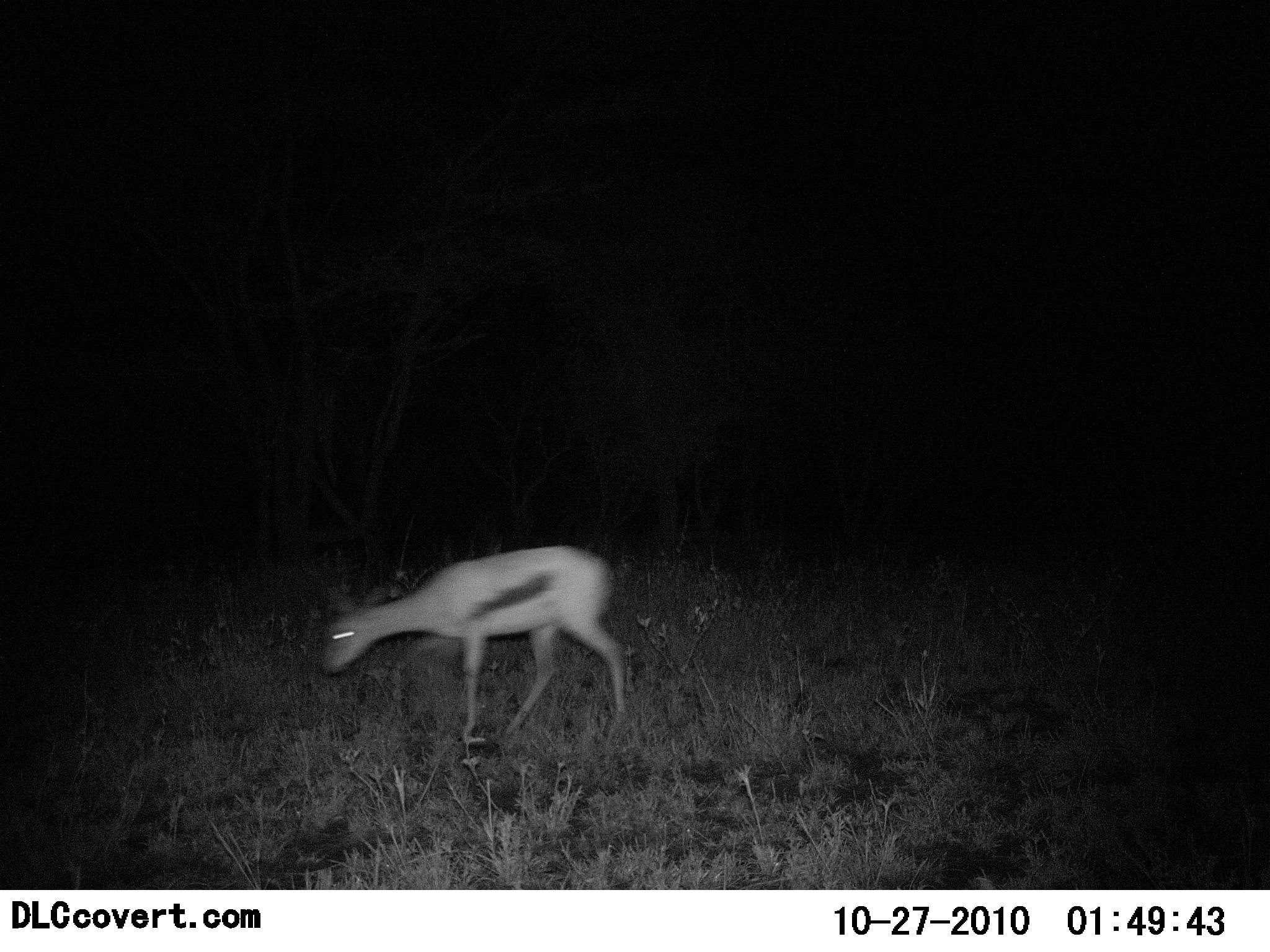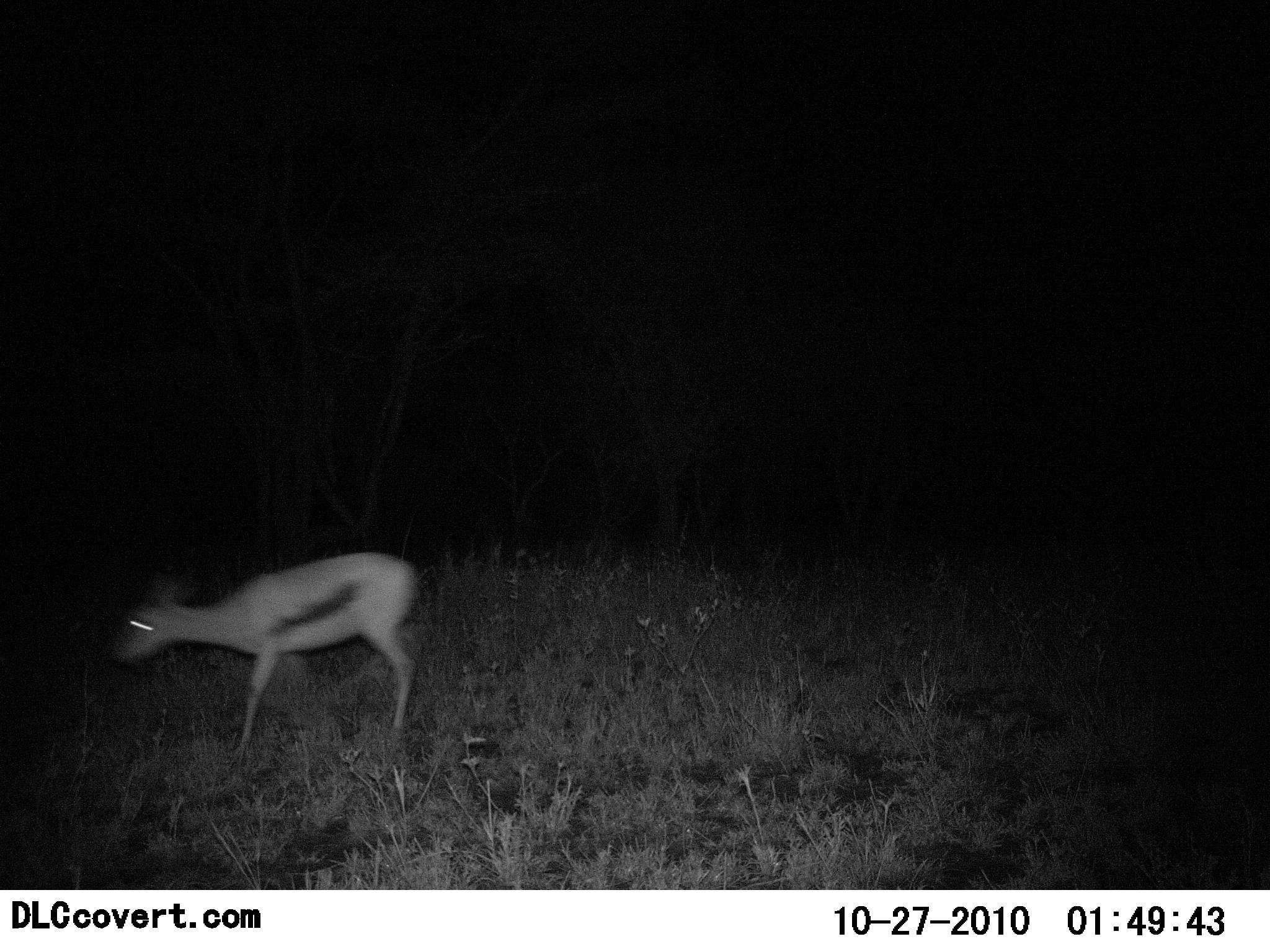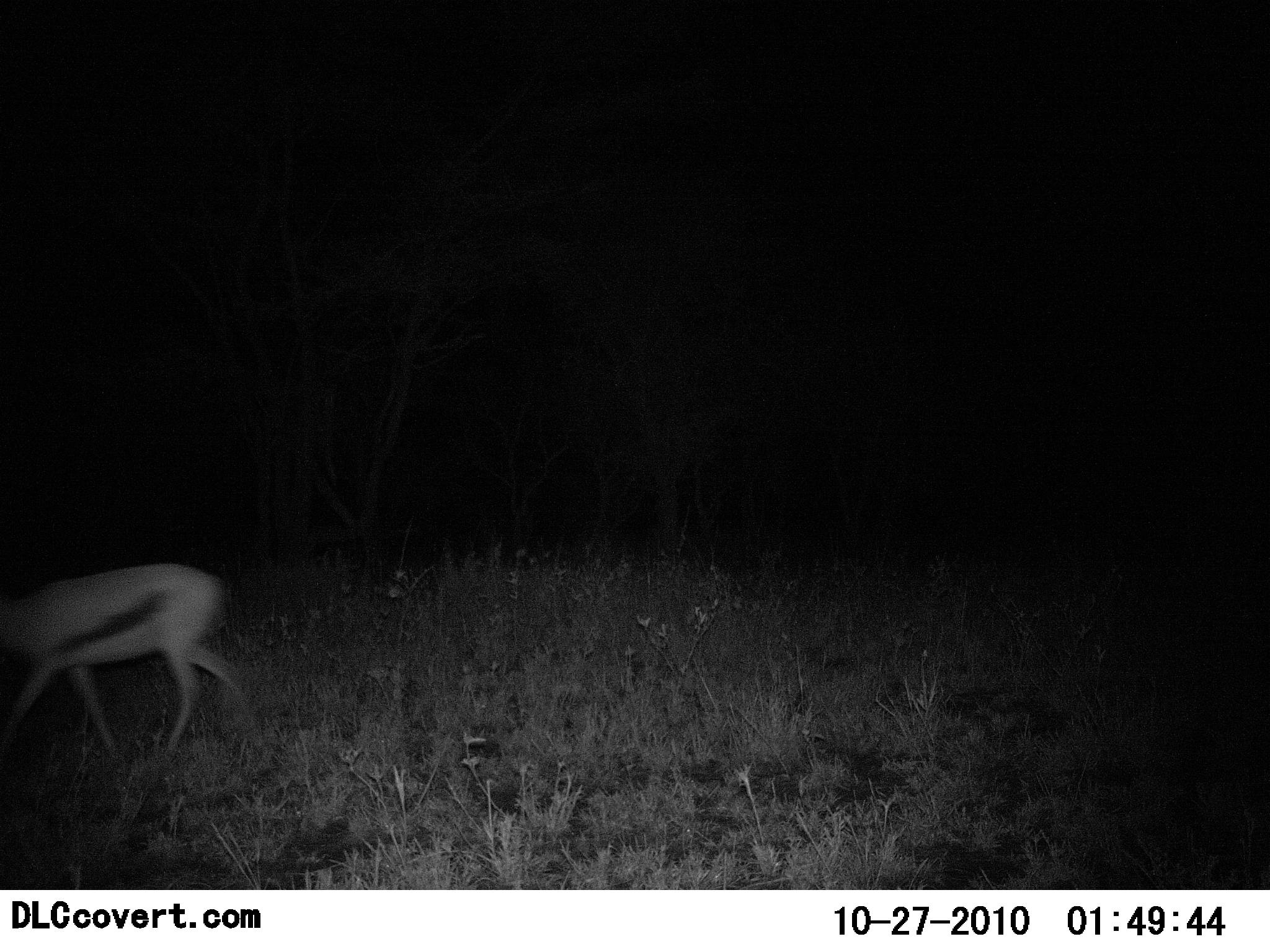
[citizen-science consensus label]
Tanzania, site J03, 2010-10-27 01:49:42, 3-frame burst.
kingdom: Animalia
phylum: Chordata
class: Mammalia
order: Artiodactyla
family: Bovidae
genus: Eudorcas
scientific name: Eudorcas thomsonii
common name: thomson's gazelle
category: gazellethomsons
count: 1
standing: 13%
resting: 0%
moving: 93%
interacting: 0%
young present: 0%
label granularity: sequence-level